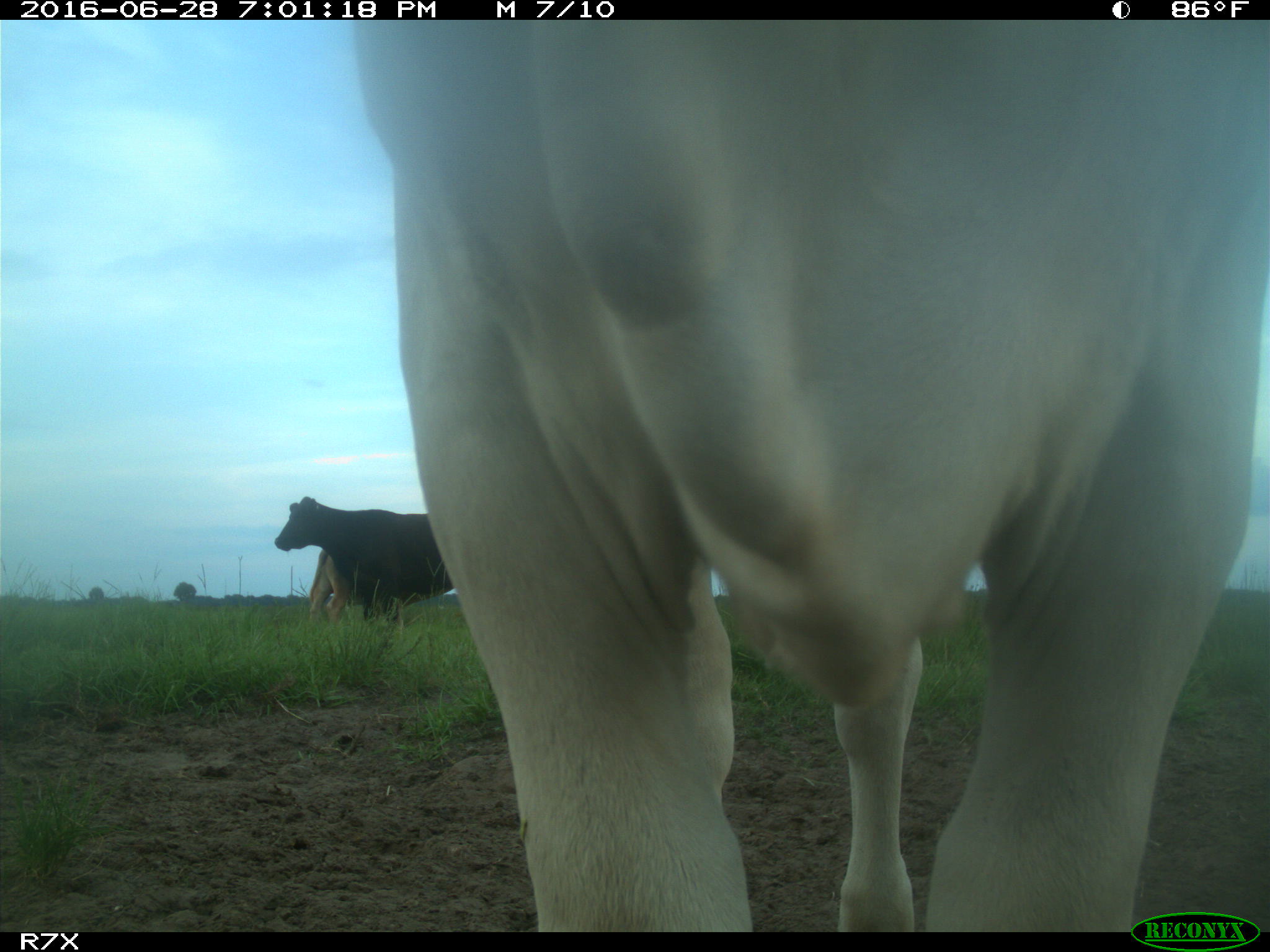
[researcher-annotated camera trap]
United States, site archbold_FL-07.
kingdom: Animalia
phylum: Chordata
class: Mammalia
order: Artiodactyla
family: Bovidae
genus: Bos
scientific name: Bos taurus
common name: domestic cow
Bos taurus (domestic cow).